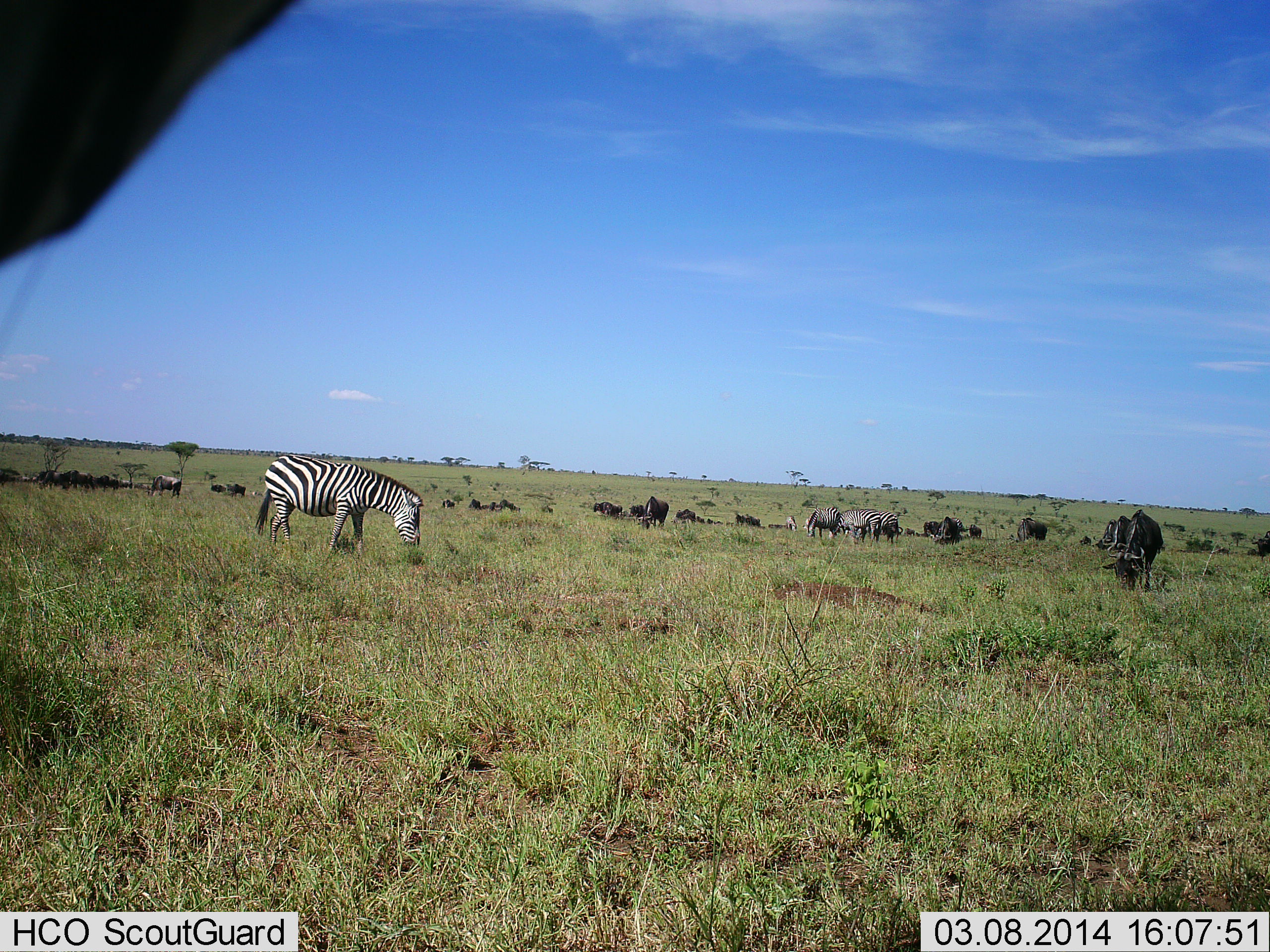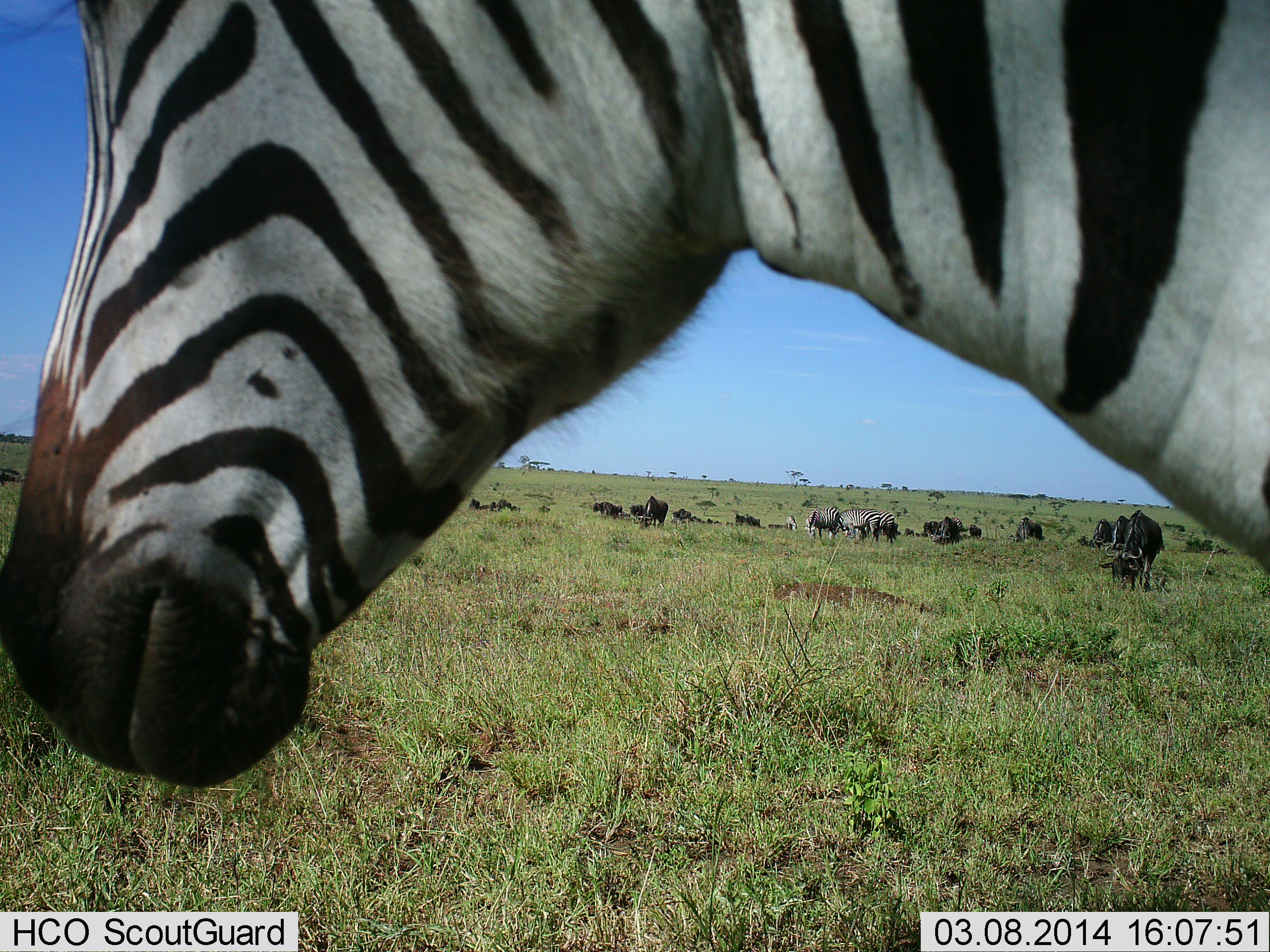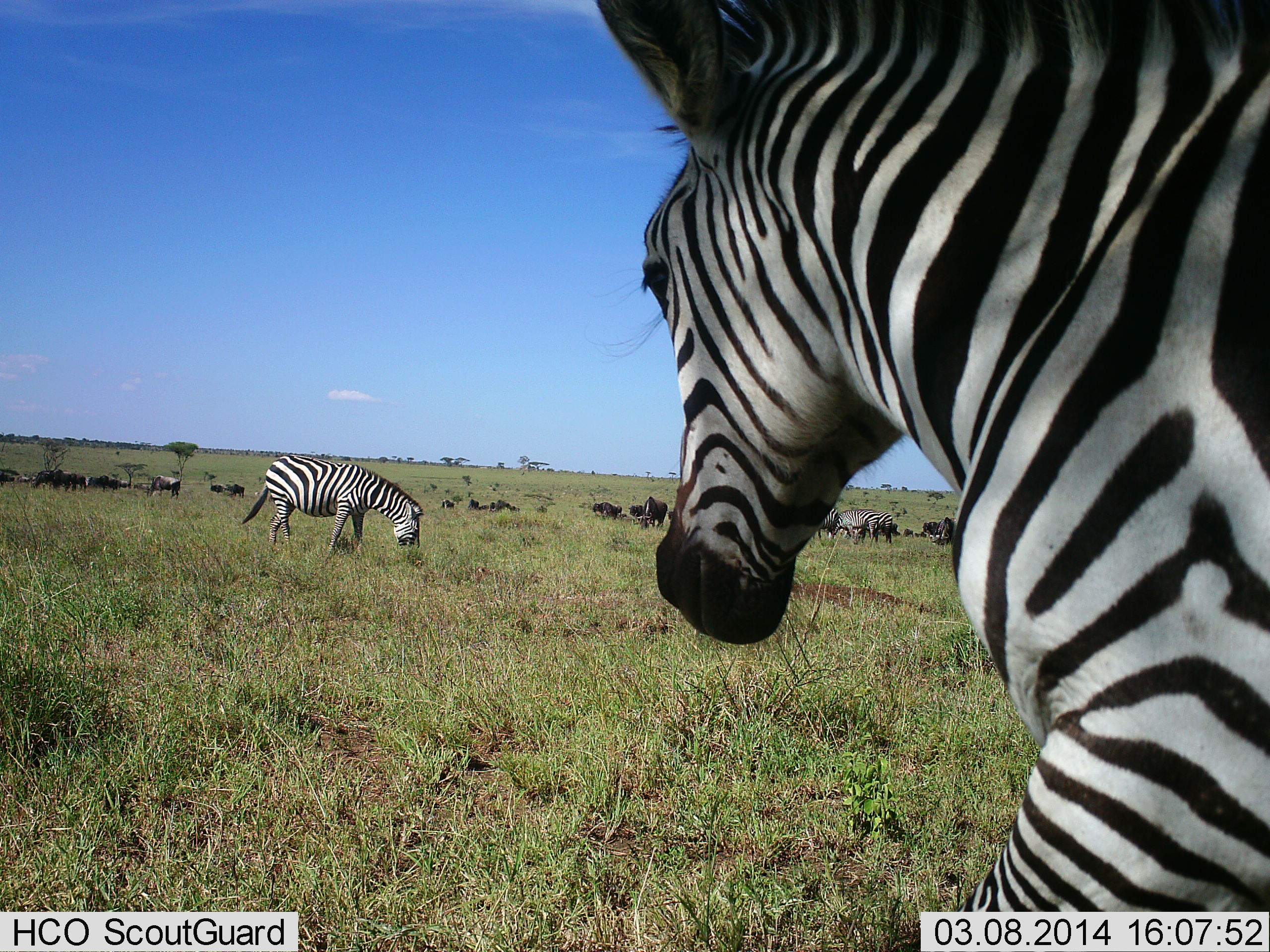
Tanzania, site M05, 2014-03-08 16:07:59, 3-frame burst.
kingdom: Animalia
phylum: Chordata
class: Mammalia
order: Artiodactyla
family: Bovidae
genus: Connochaetes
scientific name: Connochaetes taurinus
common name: blue wildebeest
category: wildebeest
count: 11-50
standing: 48%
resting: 15%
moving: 18%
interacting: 9%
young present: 3%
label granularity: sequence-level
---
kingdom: Animalia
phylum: Chordata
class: Mammalia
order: Perissodactyla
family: Equidae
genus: Equus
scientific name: Equus quagga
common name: plains zebra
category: zebra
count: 3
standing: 64%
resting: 4%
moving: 40%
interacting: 9%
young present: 0%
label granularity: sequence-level